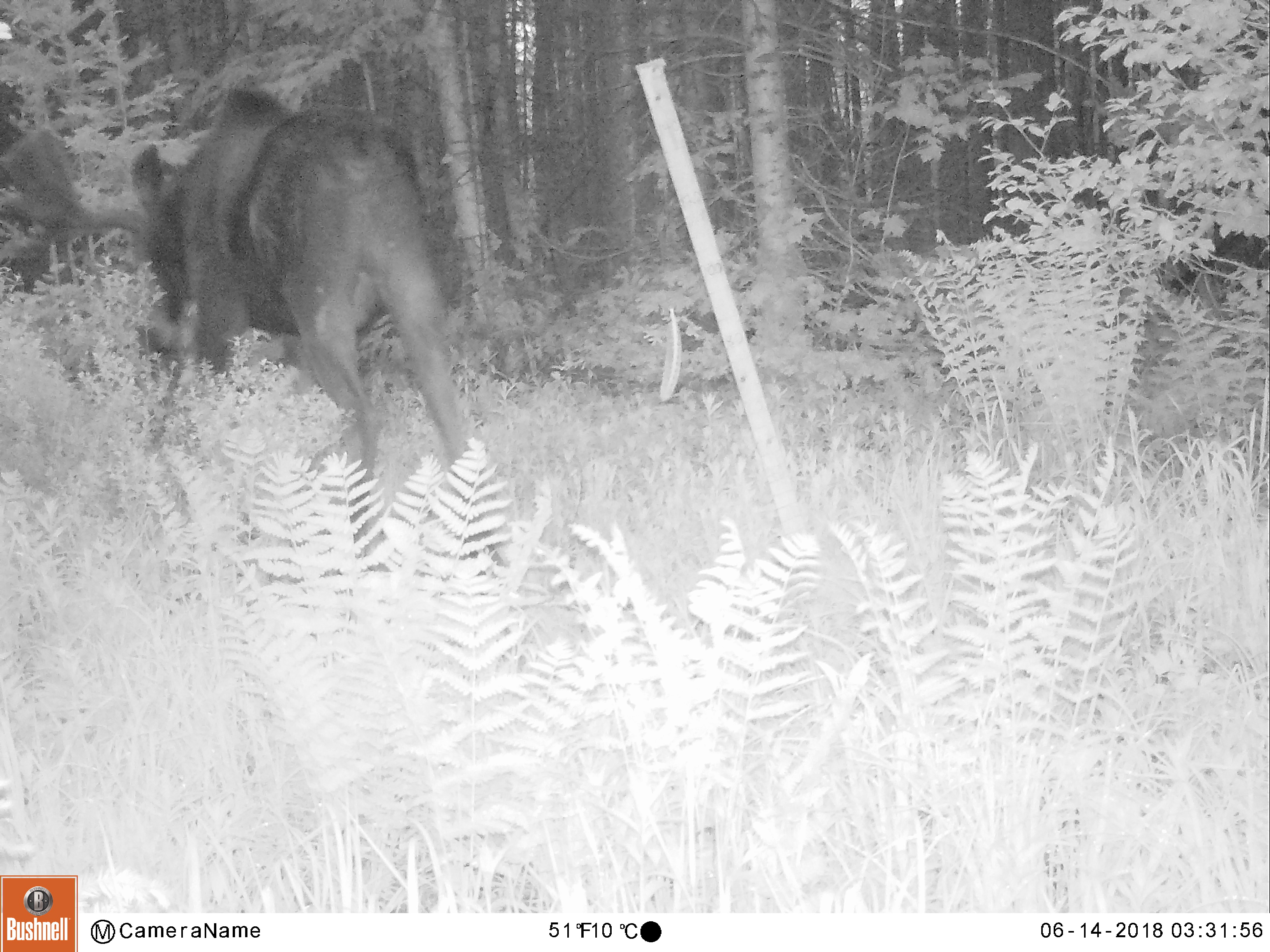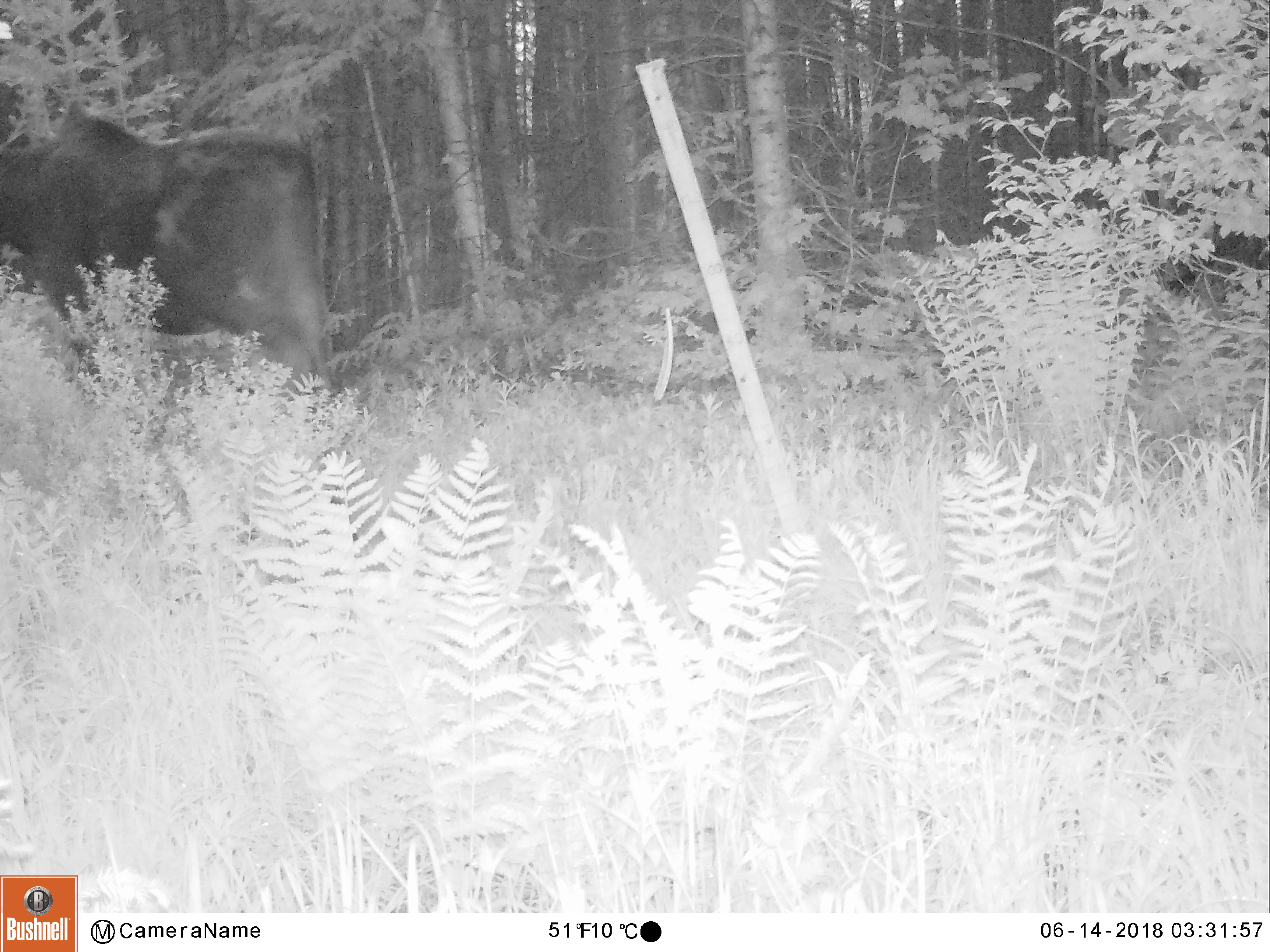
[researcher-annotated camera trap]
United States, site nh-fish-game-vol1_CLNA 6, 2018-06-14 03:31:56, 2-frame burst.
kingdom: Animalia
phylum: Chordata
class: Mammalia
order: Artiodactyla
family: Cervidae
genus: Alces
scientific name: Alces alces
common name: moose